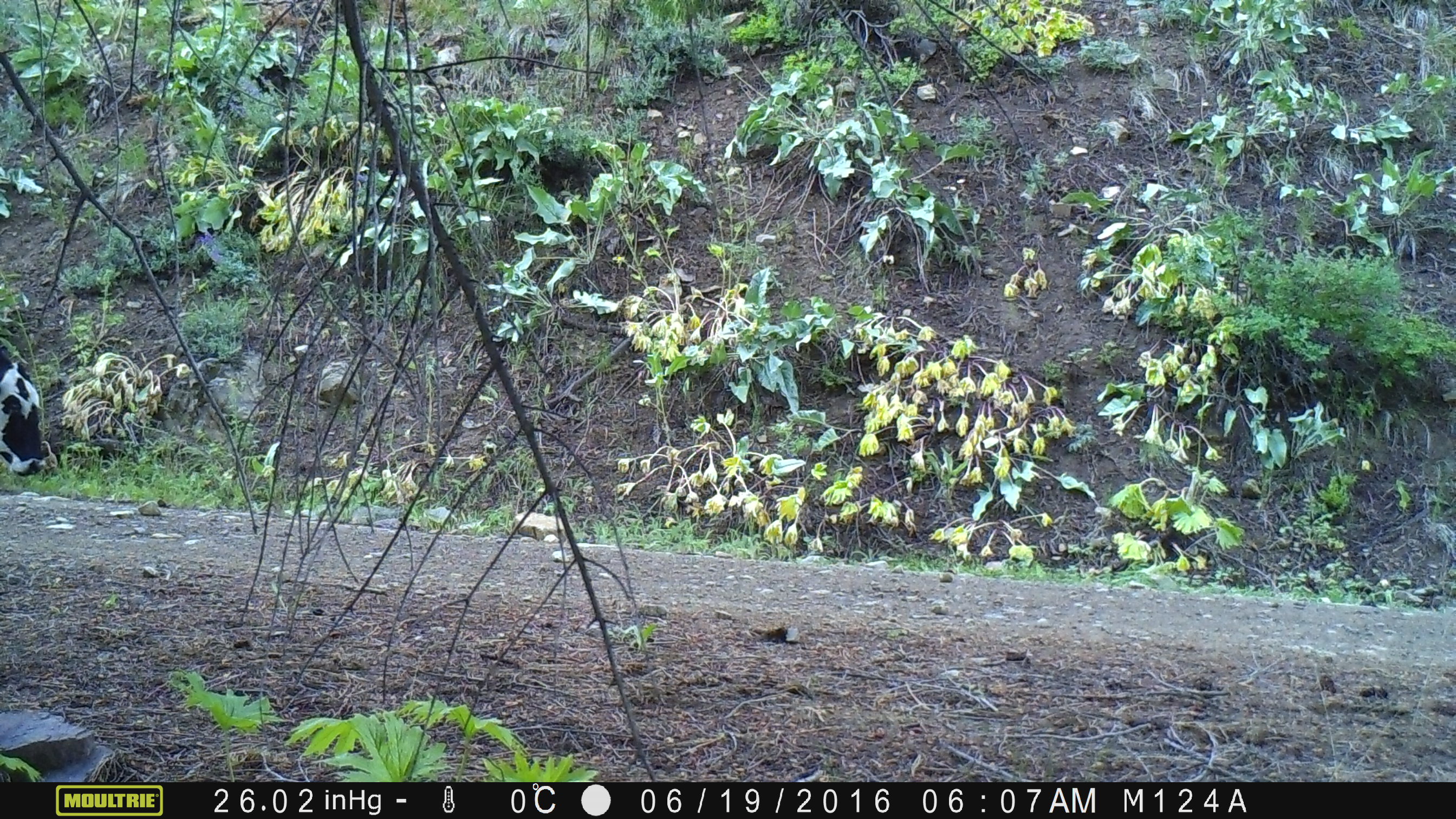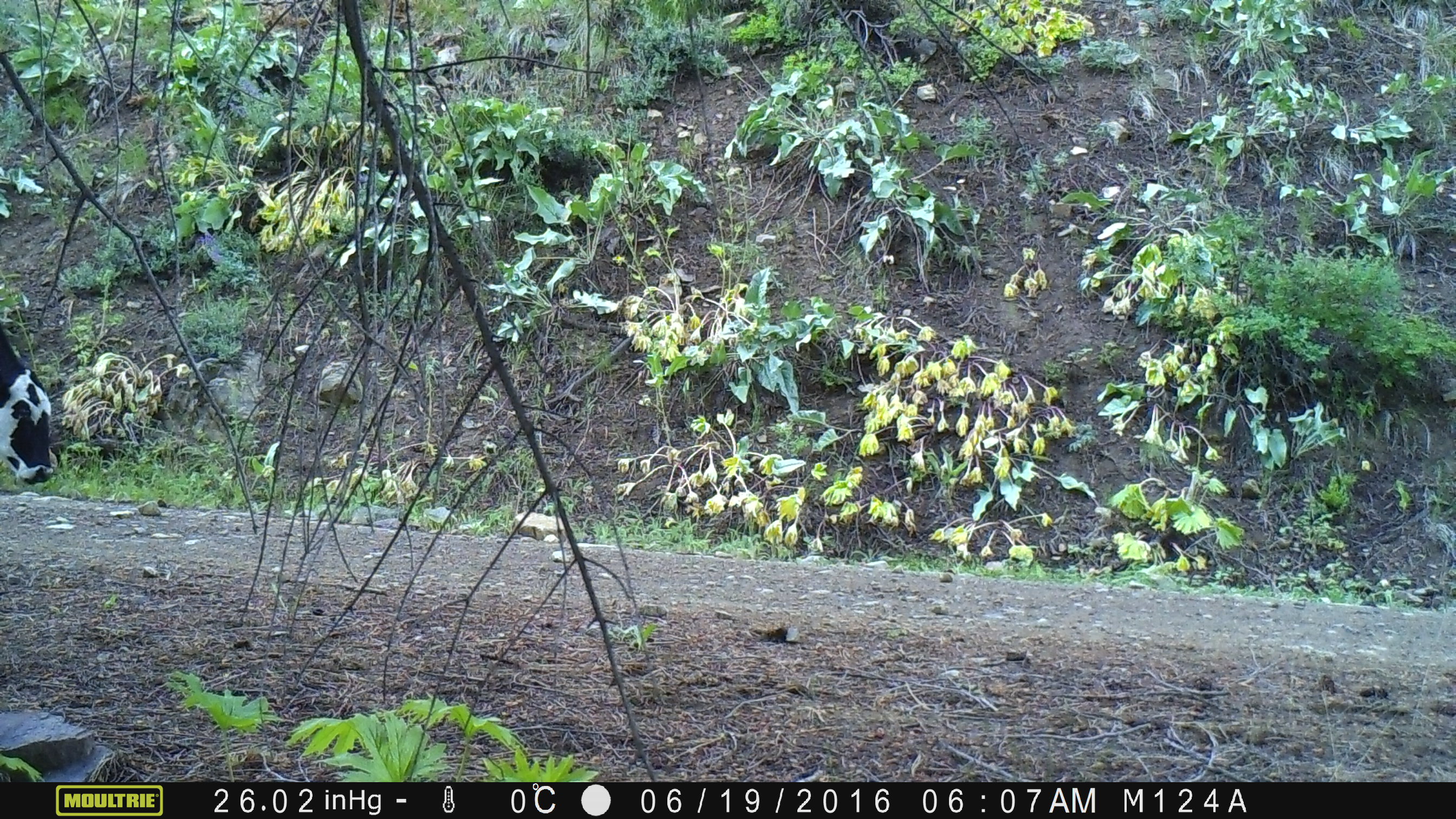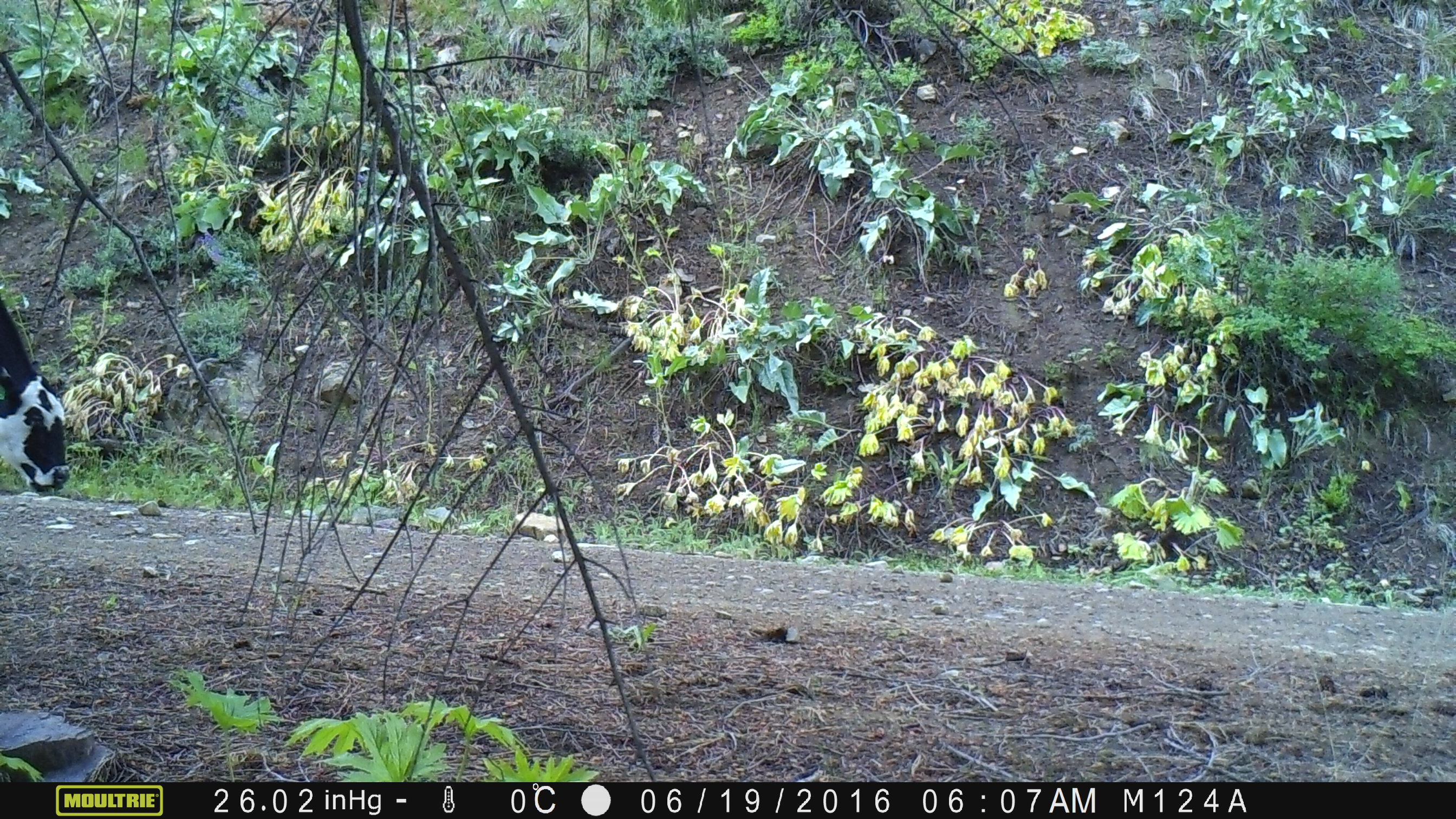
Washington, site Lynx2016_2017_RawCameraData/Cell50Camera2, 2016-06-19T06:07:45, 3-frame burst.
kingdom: Animalia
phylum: Chordata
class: Mammalia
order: Artiodactyla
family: Bovidae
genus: Bos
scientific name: Bos taurus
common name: domestic cattle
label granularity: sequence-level